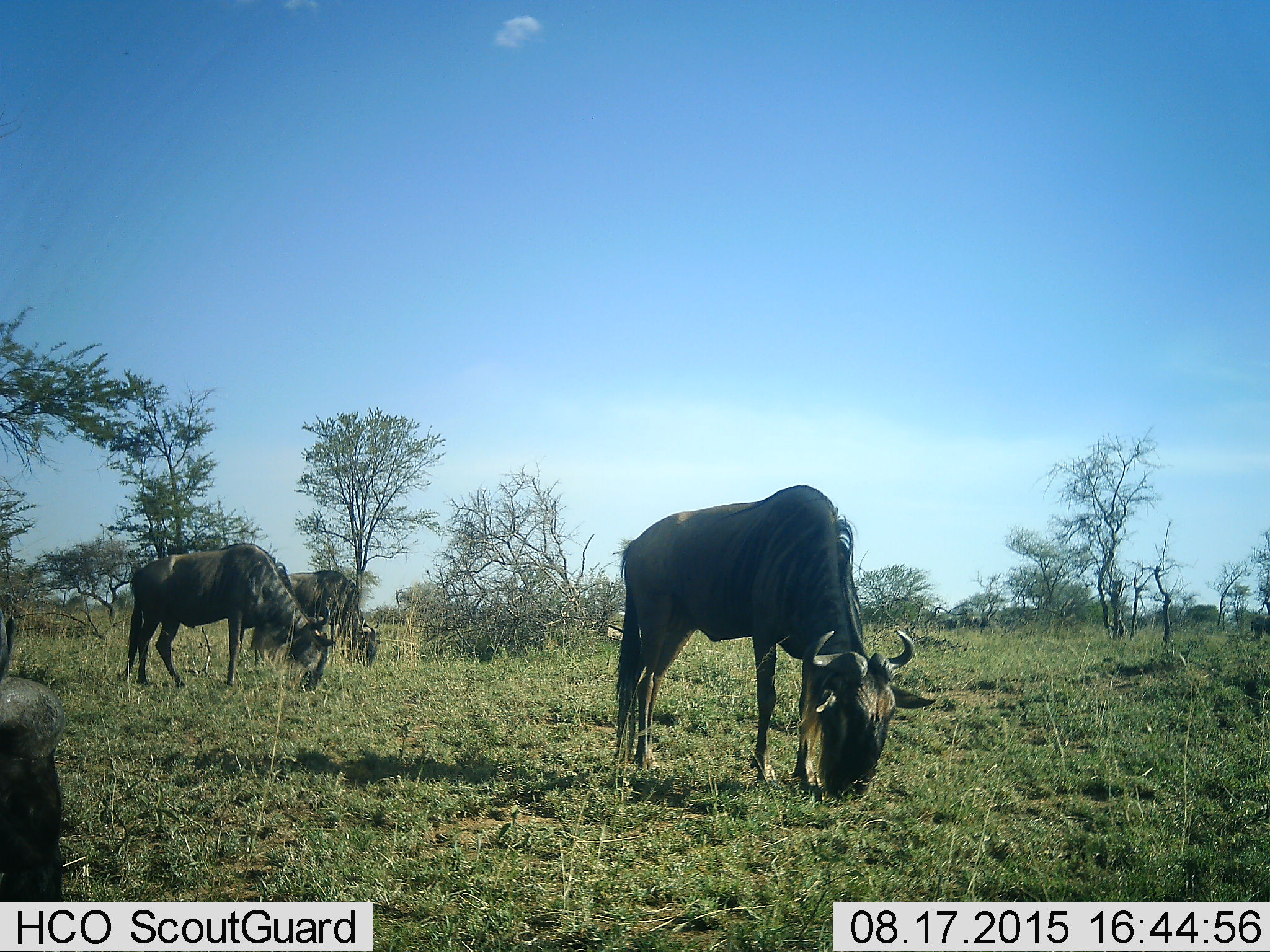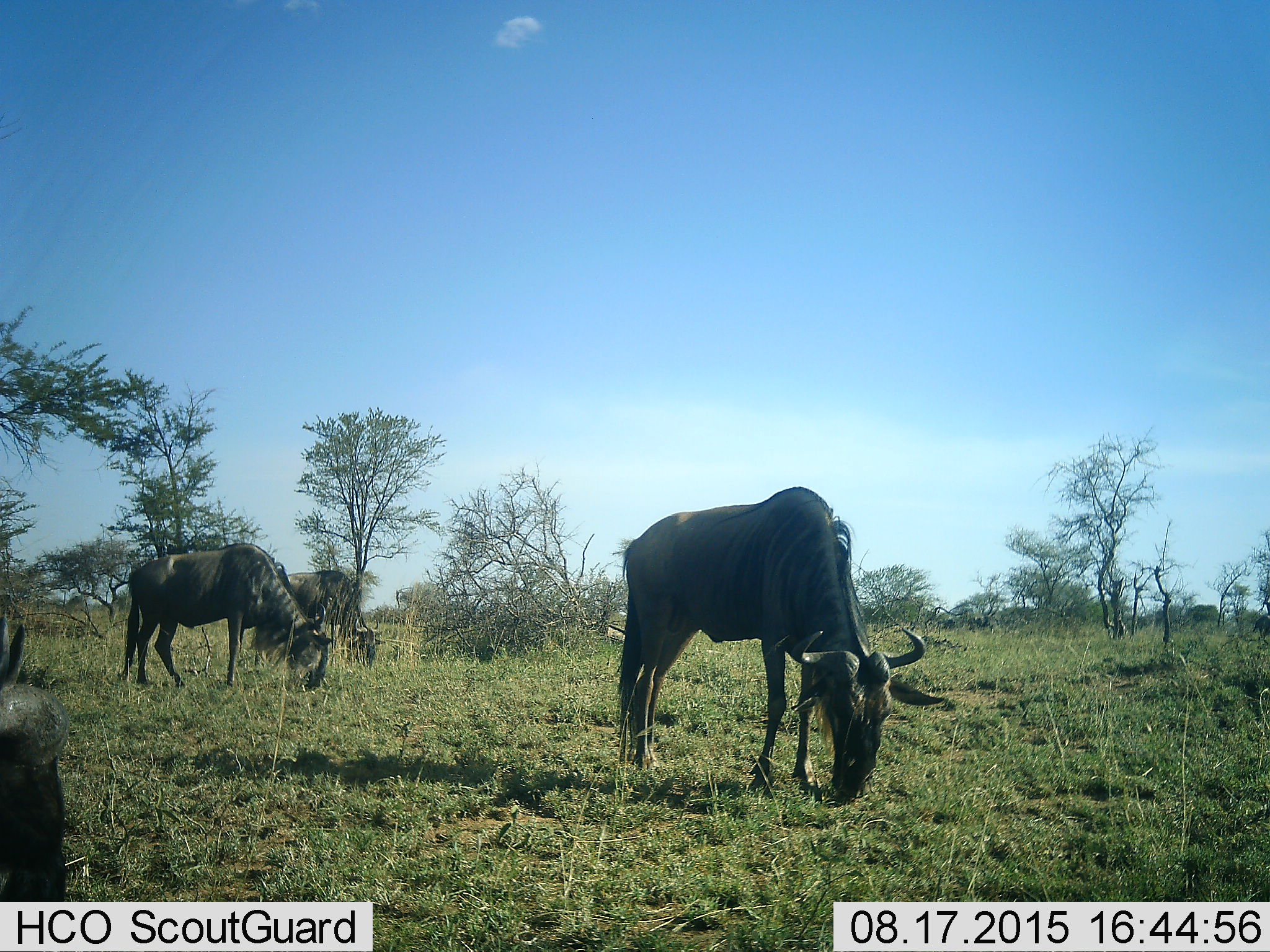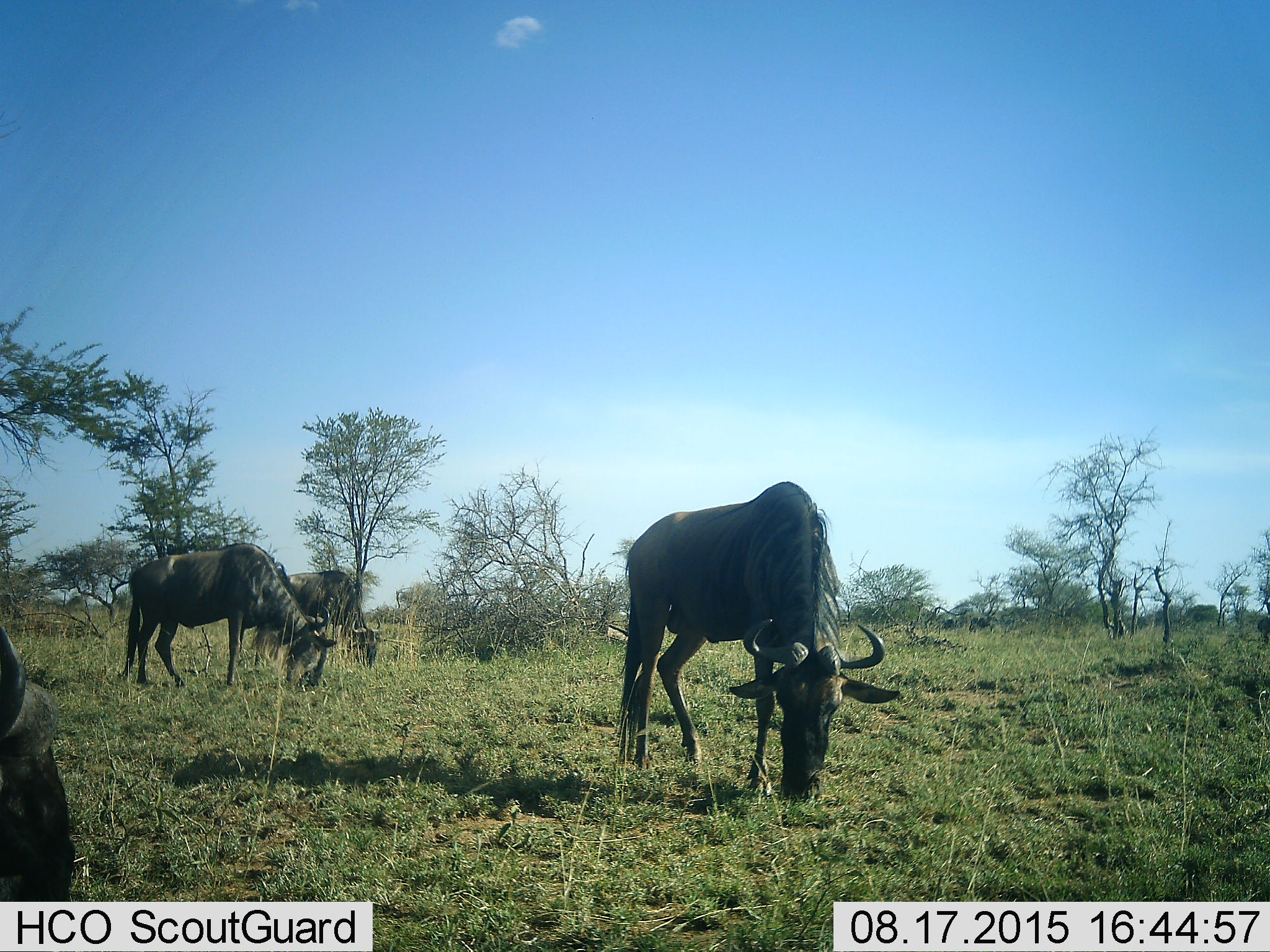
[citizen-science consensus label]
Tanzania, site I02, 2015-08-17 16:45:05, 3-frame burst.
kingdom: Animalia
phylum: Chordata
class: Mammalia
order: Artiodactyla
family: Bovidae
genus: Connochaetes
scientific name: Connochaetes taurinus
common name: blue wildebeest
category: wildebeest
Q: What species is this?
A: Wildebeest (blue wildebeest) (Connochaetes taurinus).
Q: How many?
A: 4.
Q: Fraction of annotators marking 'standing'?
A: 22%.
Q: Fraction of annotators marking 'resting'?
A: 0%.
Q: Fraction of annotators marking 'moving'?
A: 11%.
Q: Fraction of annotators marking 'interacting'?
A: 0%.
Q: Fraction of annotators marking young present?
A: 0%.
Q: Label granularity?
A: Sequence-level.